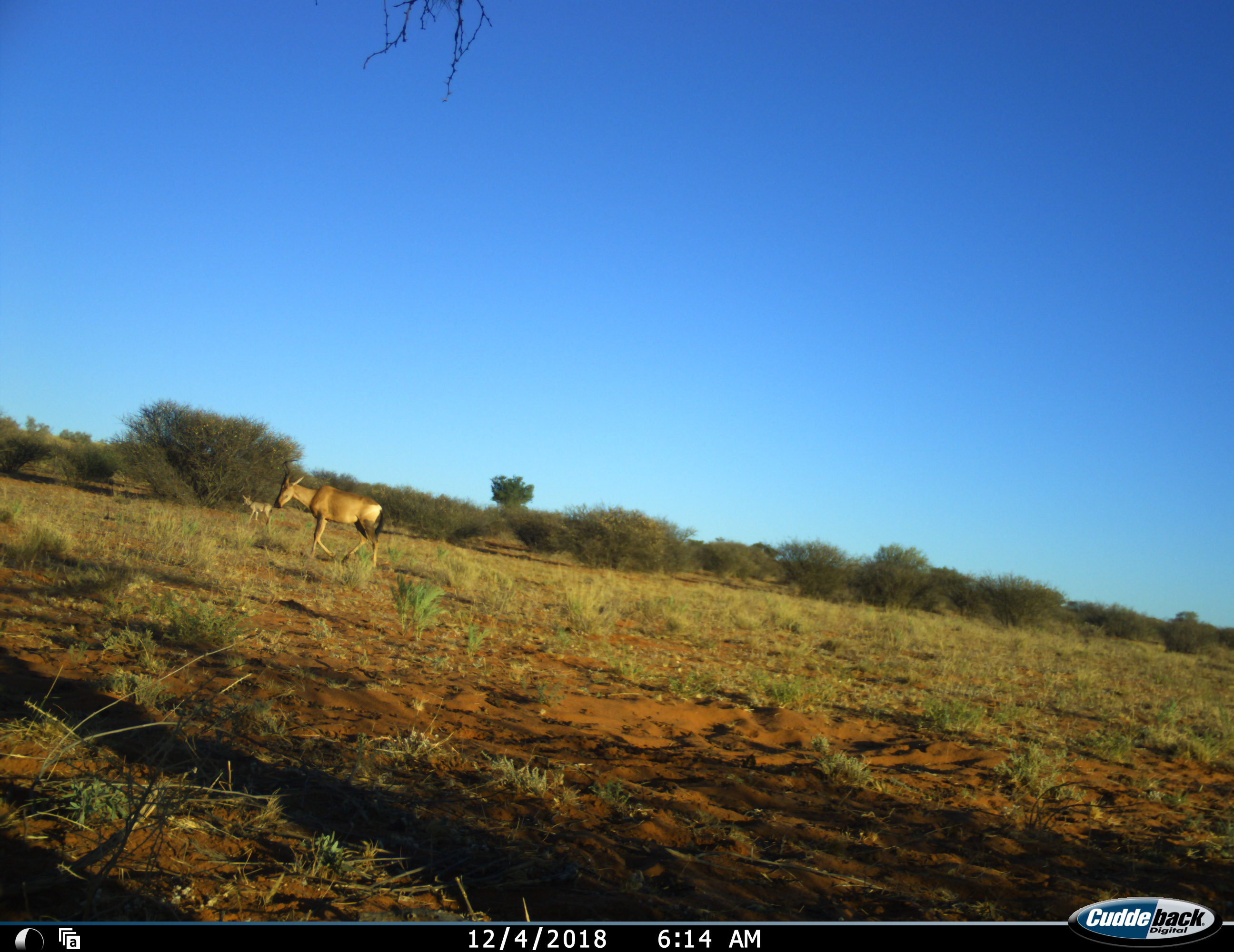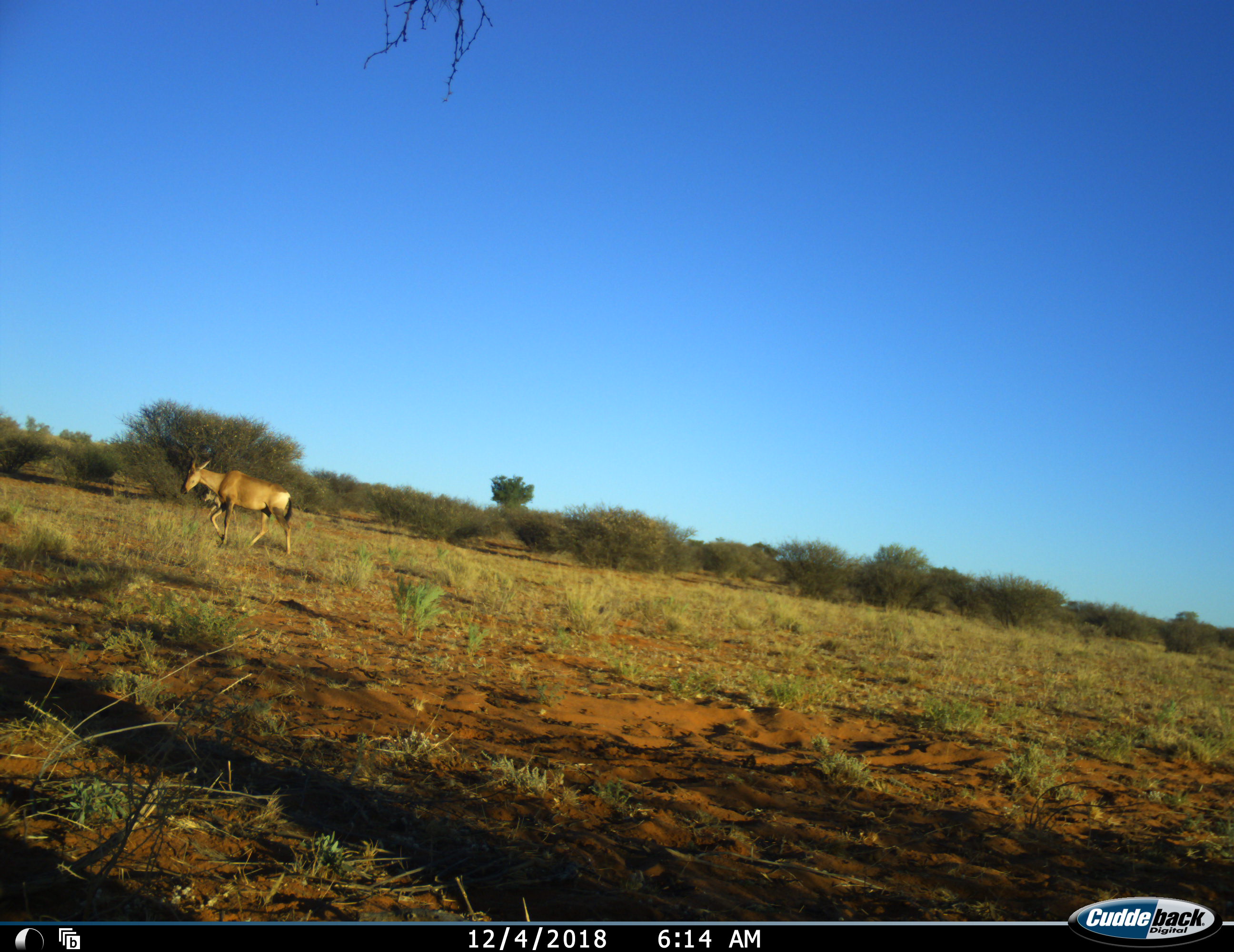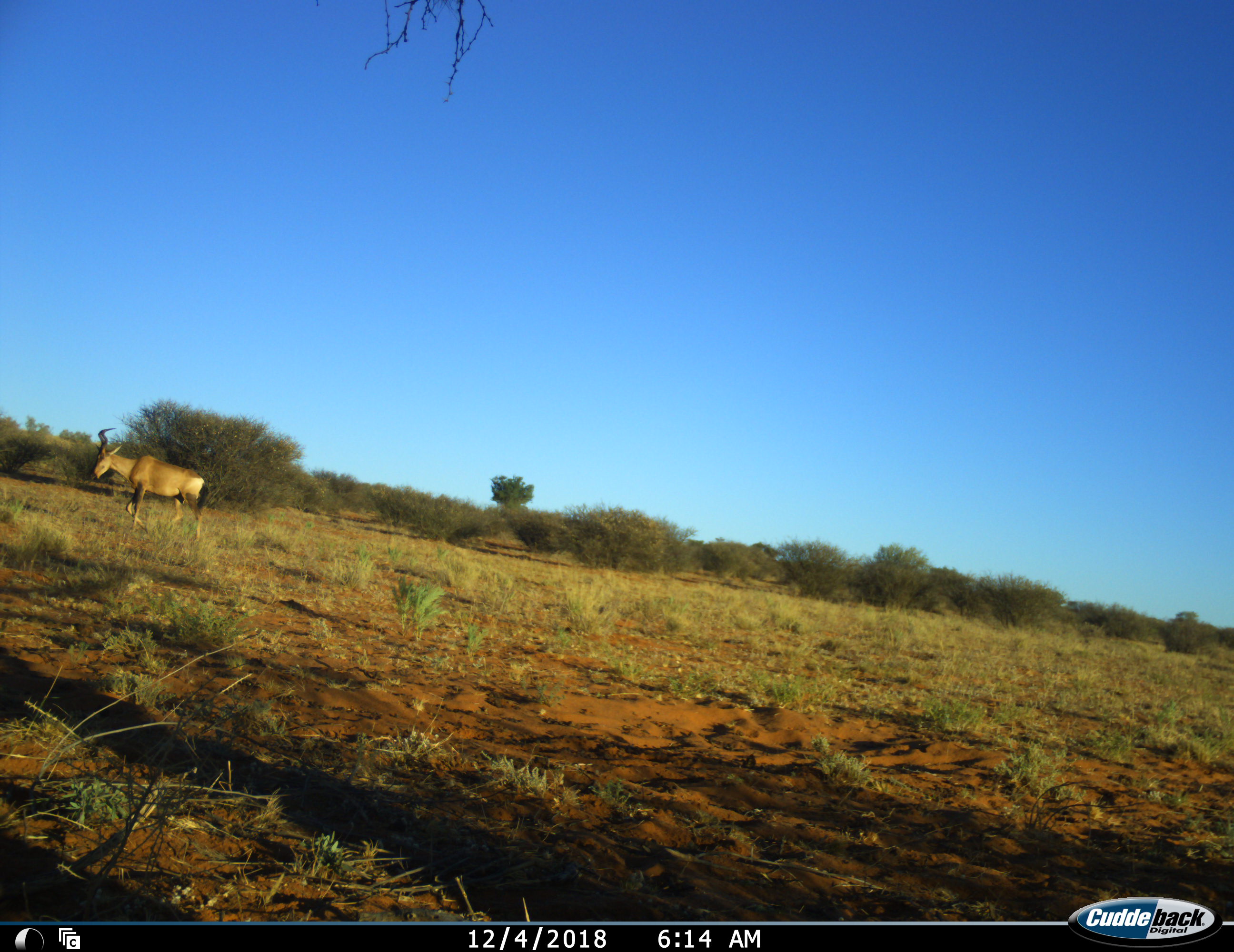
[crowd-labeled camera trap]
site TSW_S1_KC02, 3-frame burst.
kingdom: Animalia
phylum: Chordata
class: Mammalia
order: Artiodactyla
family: Bovidae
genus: Alcelaphus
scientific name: Alcelaphus buselaphus caama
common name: red hartebeest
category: hartebeestred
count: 2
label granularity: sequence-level